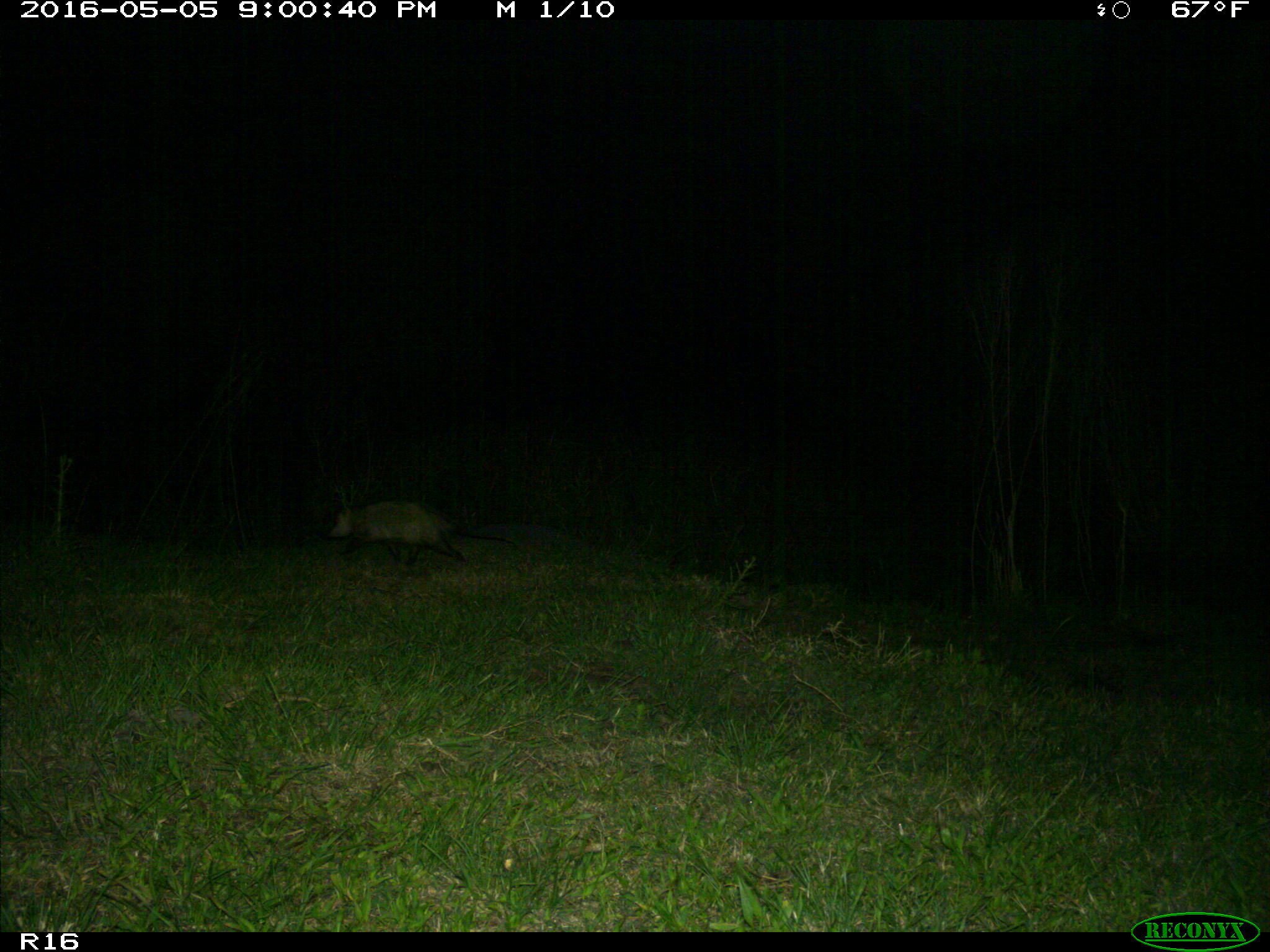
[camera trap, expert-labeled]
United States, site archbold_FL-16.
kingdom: Animalia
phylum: Chordata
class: Mammalia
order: Didelphimorphia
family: Didelphidae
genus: Didelphis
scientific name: Didelphis virginiana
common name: virginia opossum